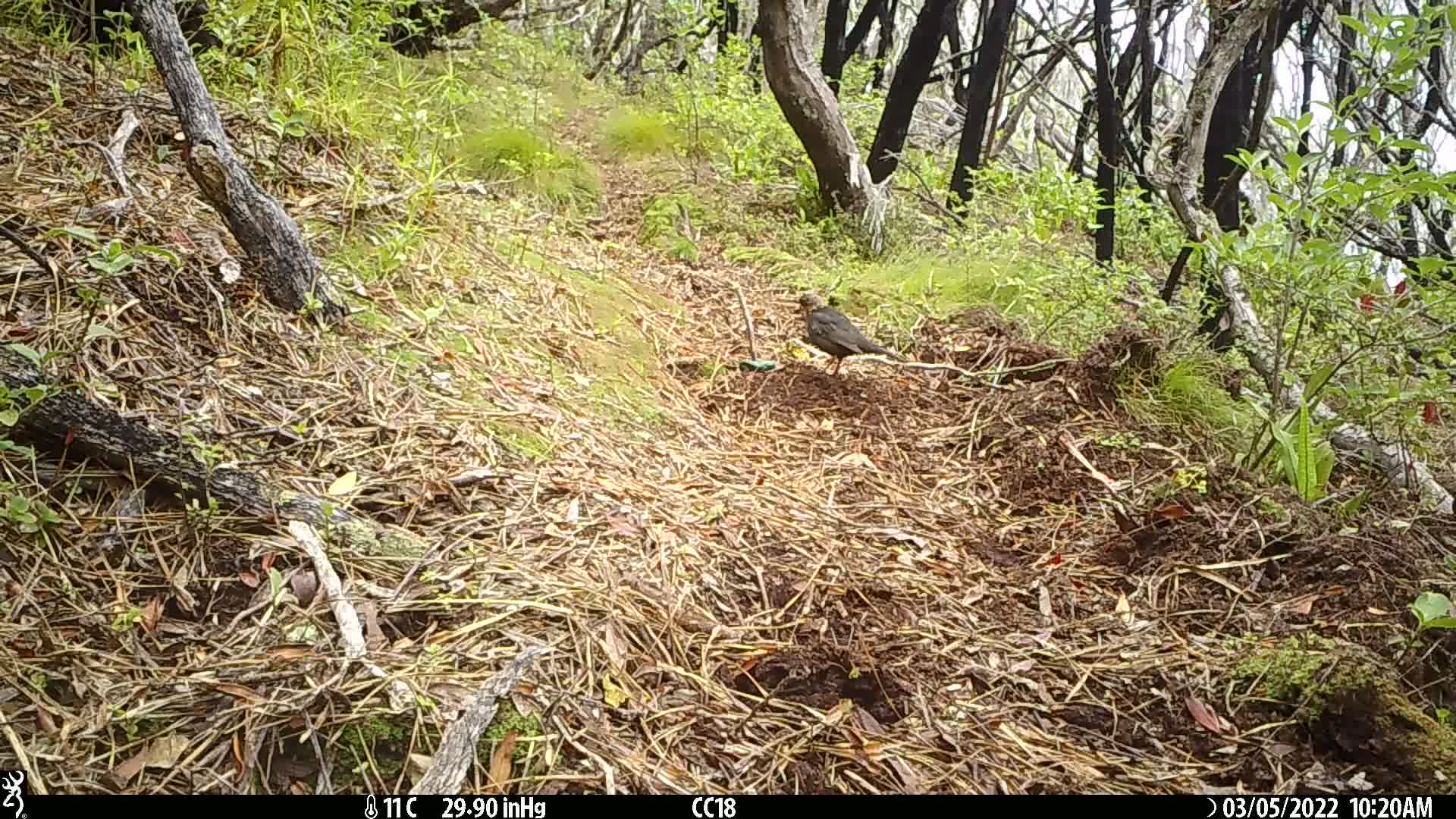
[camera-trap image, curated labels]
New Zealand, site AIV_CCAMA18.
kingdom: Animalia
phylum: Chordata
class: Aves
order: Passeriformes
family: Turdidae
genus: Turdus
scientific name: Turdus merula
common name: eurasian blackbird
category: blackbird